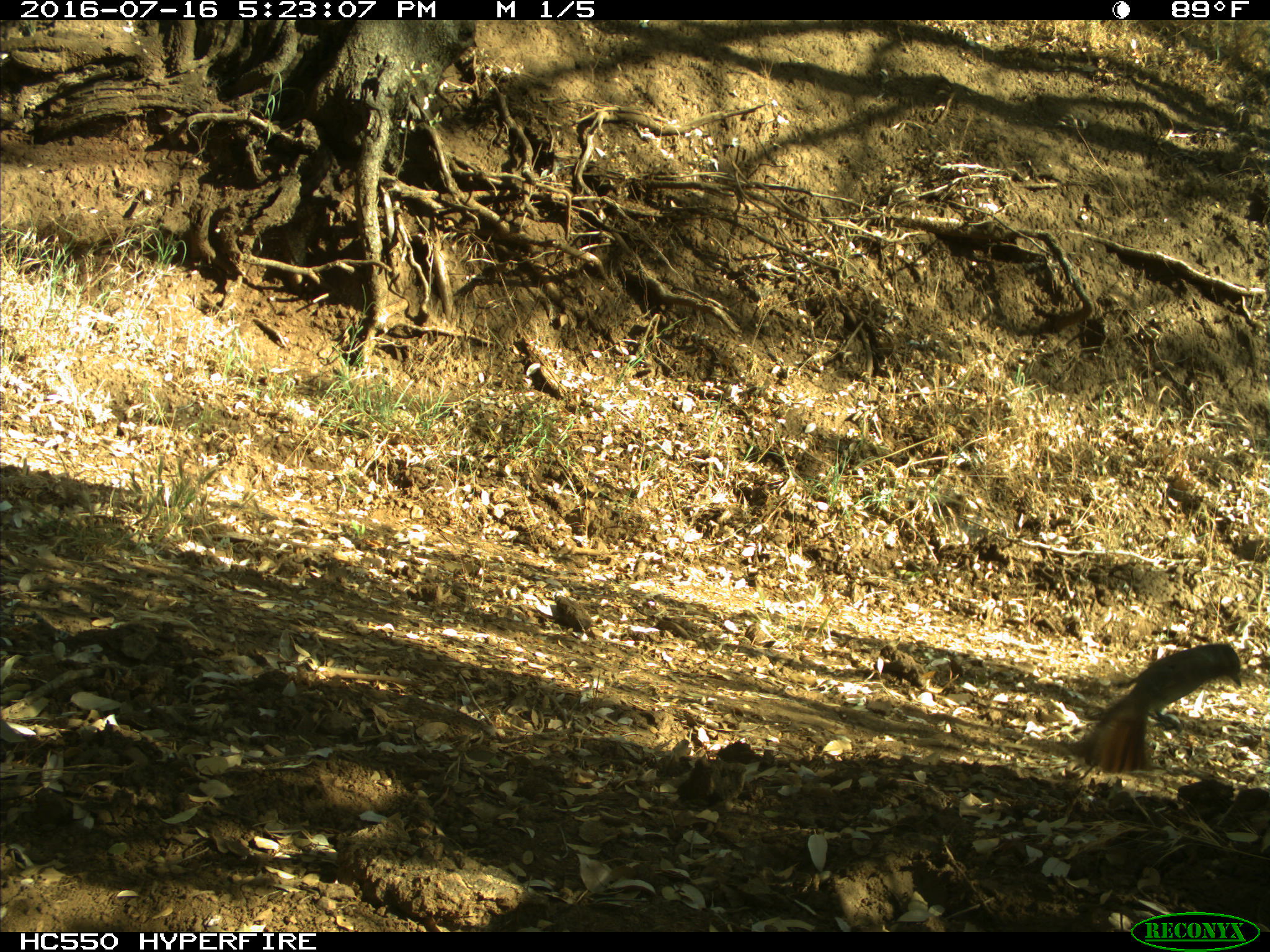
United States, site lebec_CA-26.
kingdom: Animalia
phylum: Chordata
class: Aves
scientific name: Aves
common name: birds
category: unidentified bird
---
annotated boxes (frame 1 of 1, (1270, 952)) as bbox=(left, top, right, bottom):
animal: bbox=(1058, 641, 1243, 774)